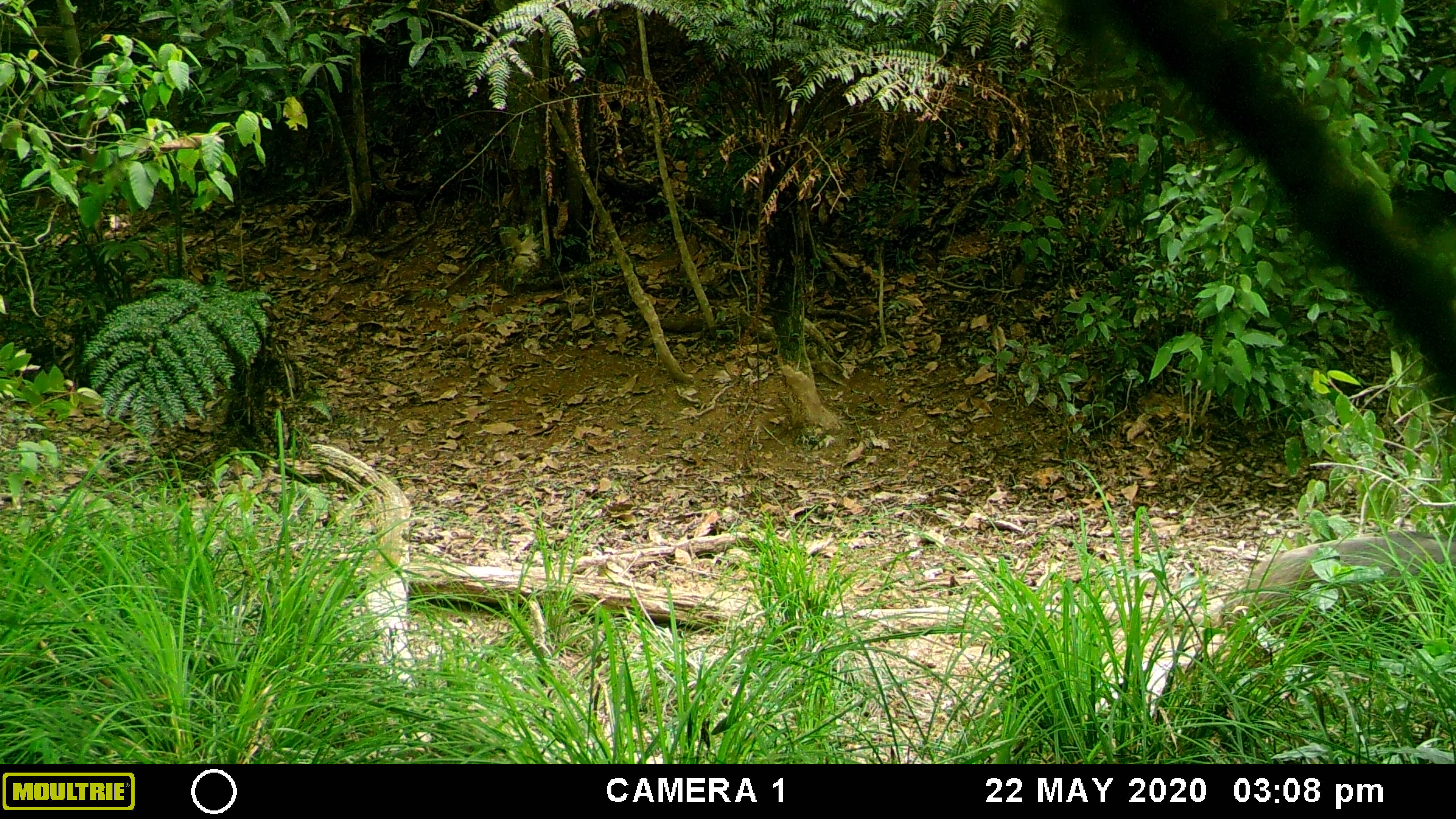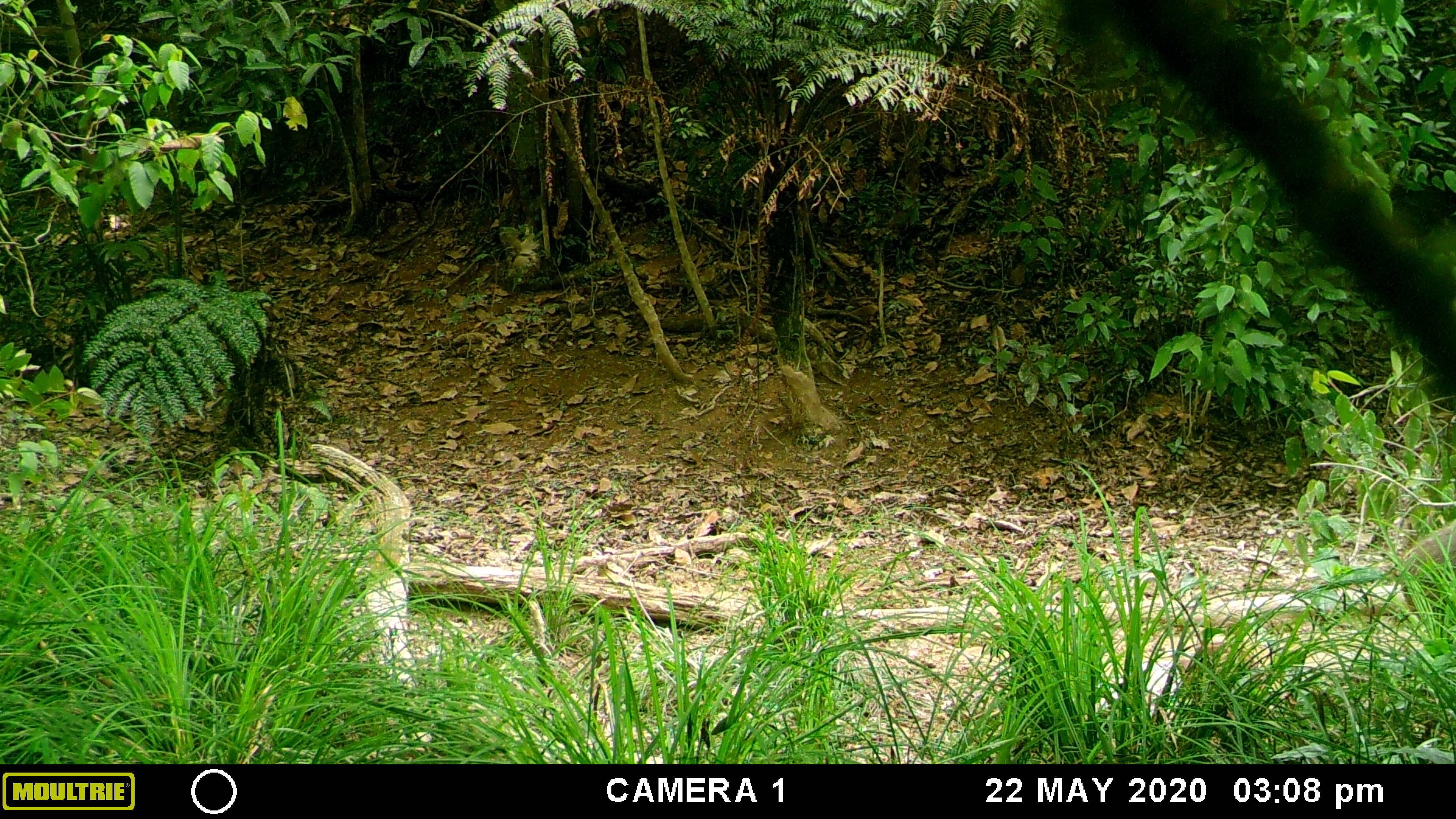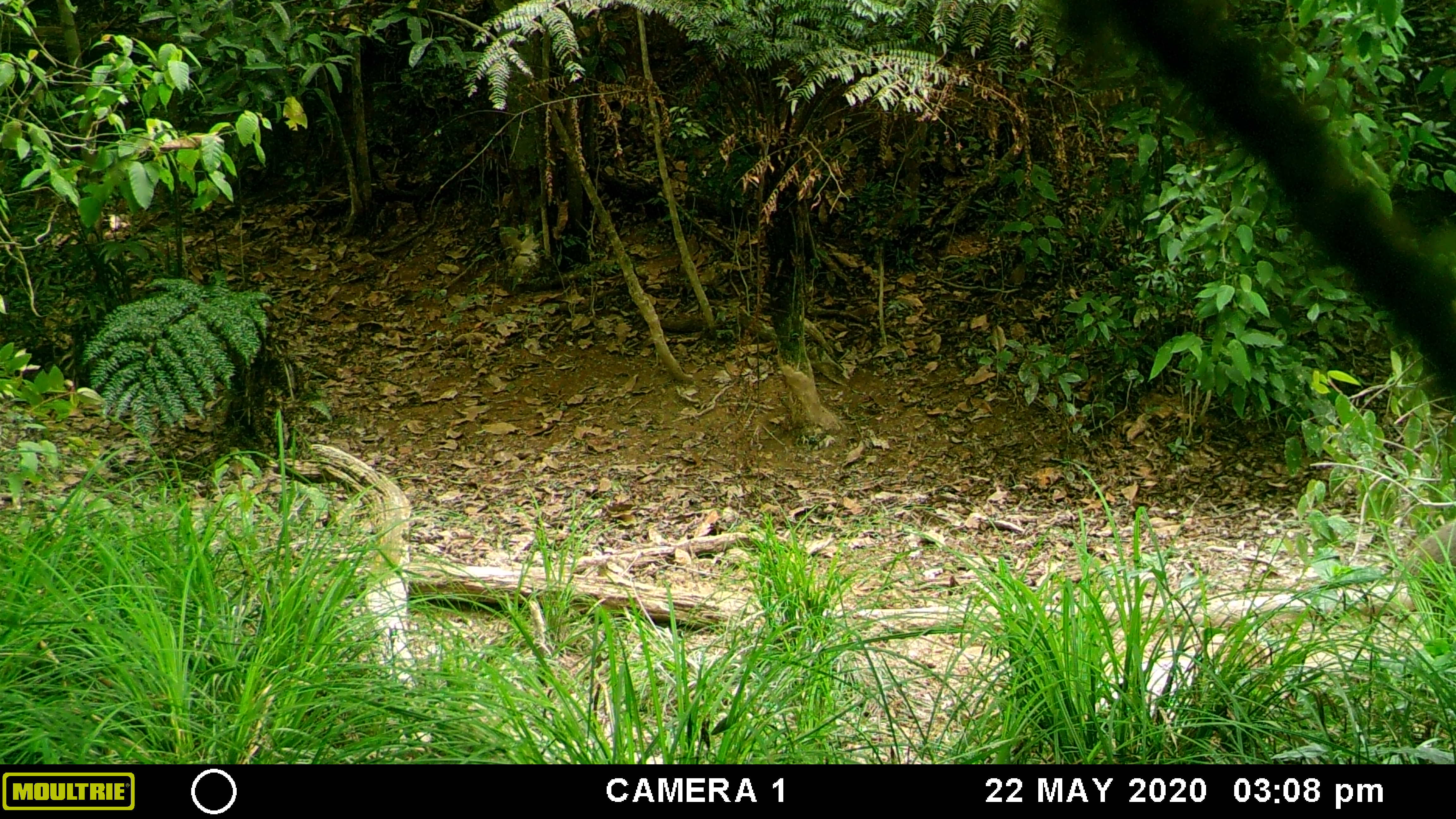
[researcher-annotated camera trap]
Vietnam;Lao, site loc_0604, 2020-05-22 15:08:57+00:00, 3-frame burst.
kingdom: Animalia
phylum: Chordata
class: Mammalia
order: Artiodactyla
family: Suidae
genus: Sus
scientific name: Sus scrofa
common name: eurasian wild pig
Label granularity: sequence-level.